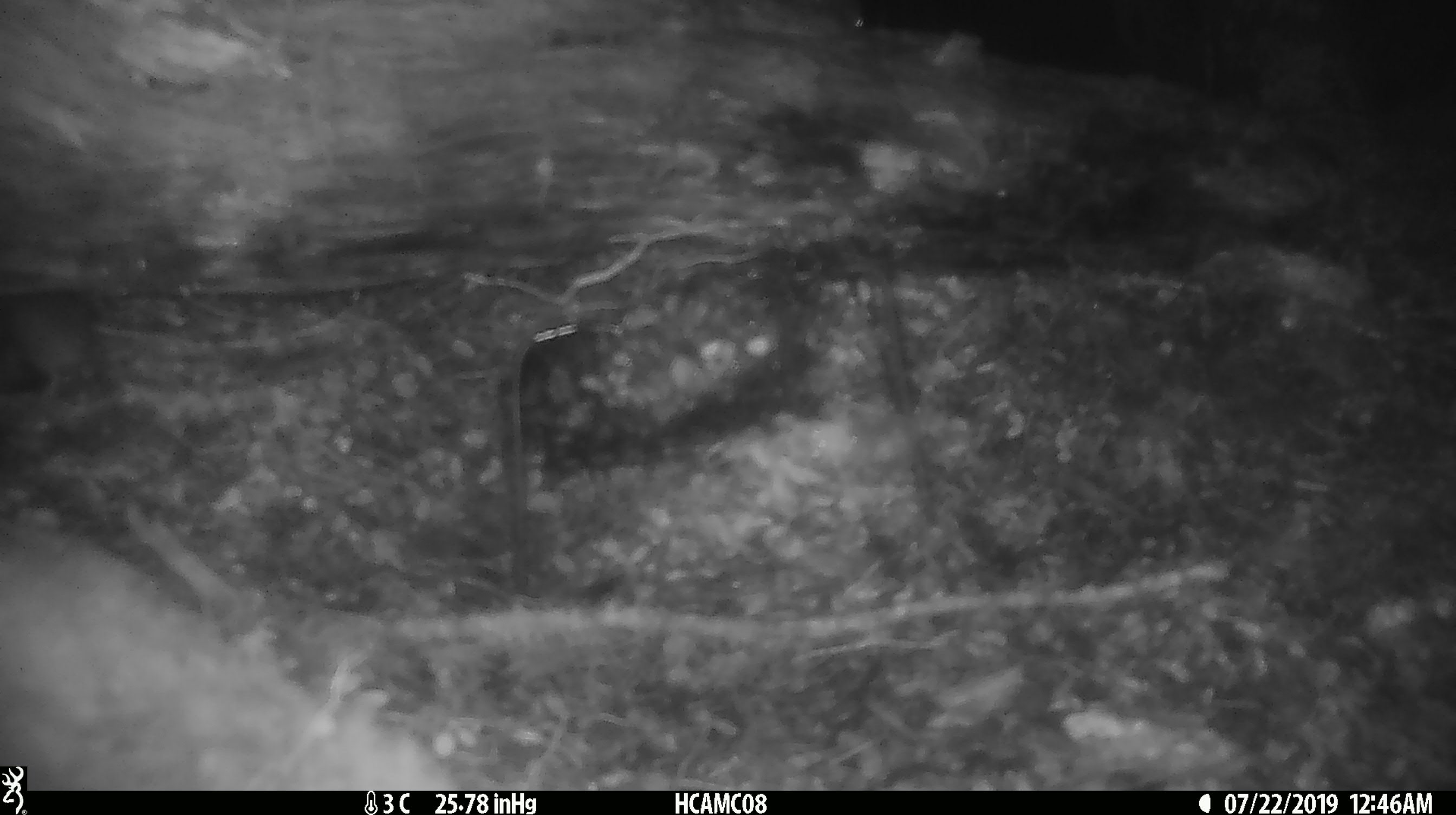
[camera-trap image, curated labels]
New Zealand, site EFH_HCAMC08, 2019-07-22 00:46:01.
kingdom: Animalia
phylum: Chordata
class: Mammalia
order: Rodentia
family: Muridae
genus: Mus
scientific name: Mus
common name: mouse